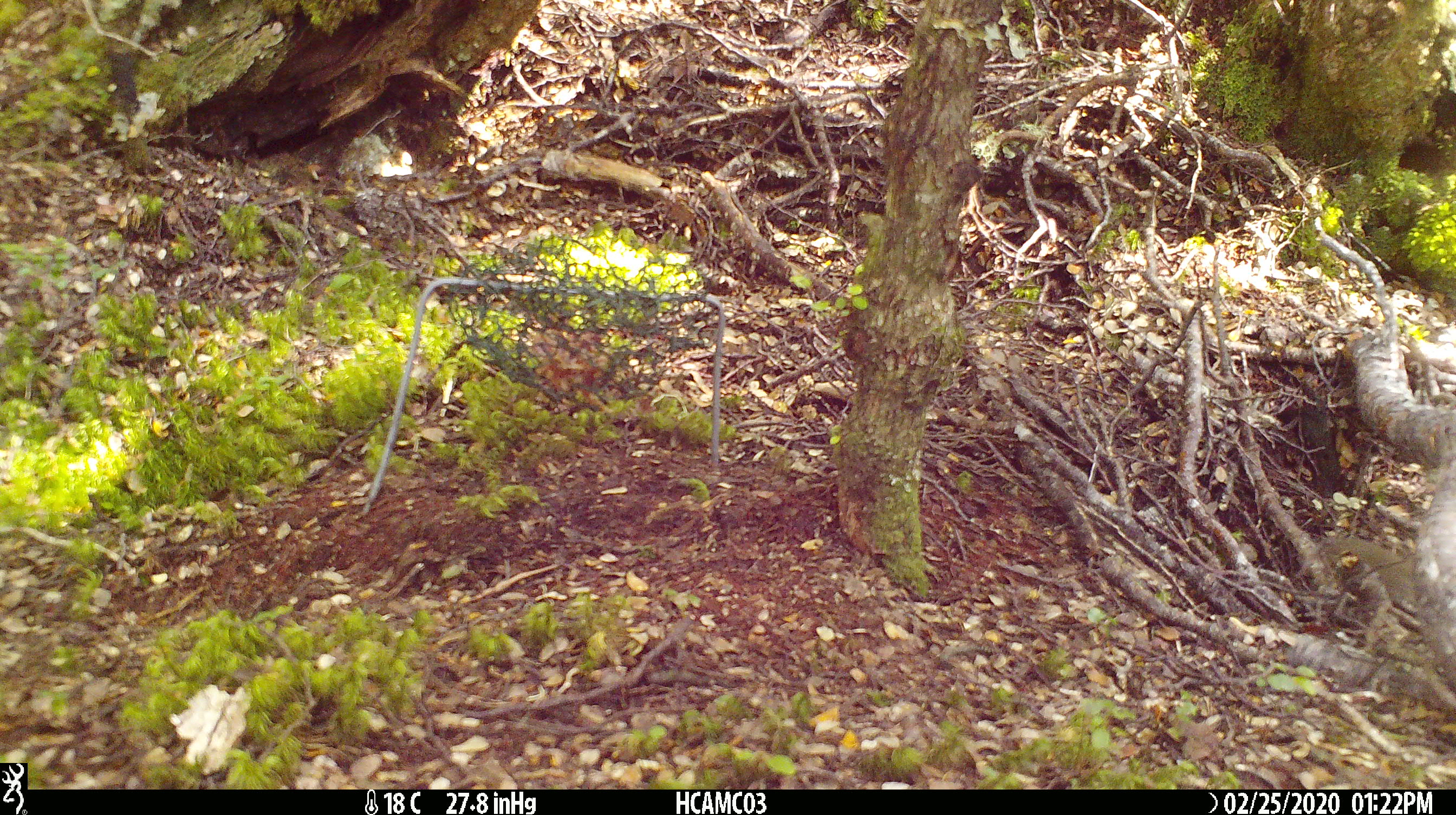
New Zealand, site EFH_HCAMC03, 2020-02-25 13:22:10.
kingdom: Animalia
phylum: Chordata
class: Mammalia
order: Rodentia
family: Muridae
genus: Mus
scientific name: Mus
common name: mouse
Mouse (Mus).